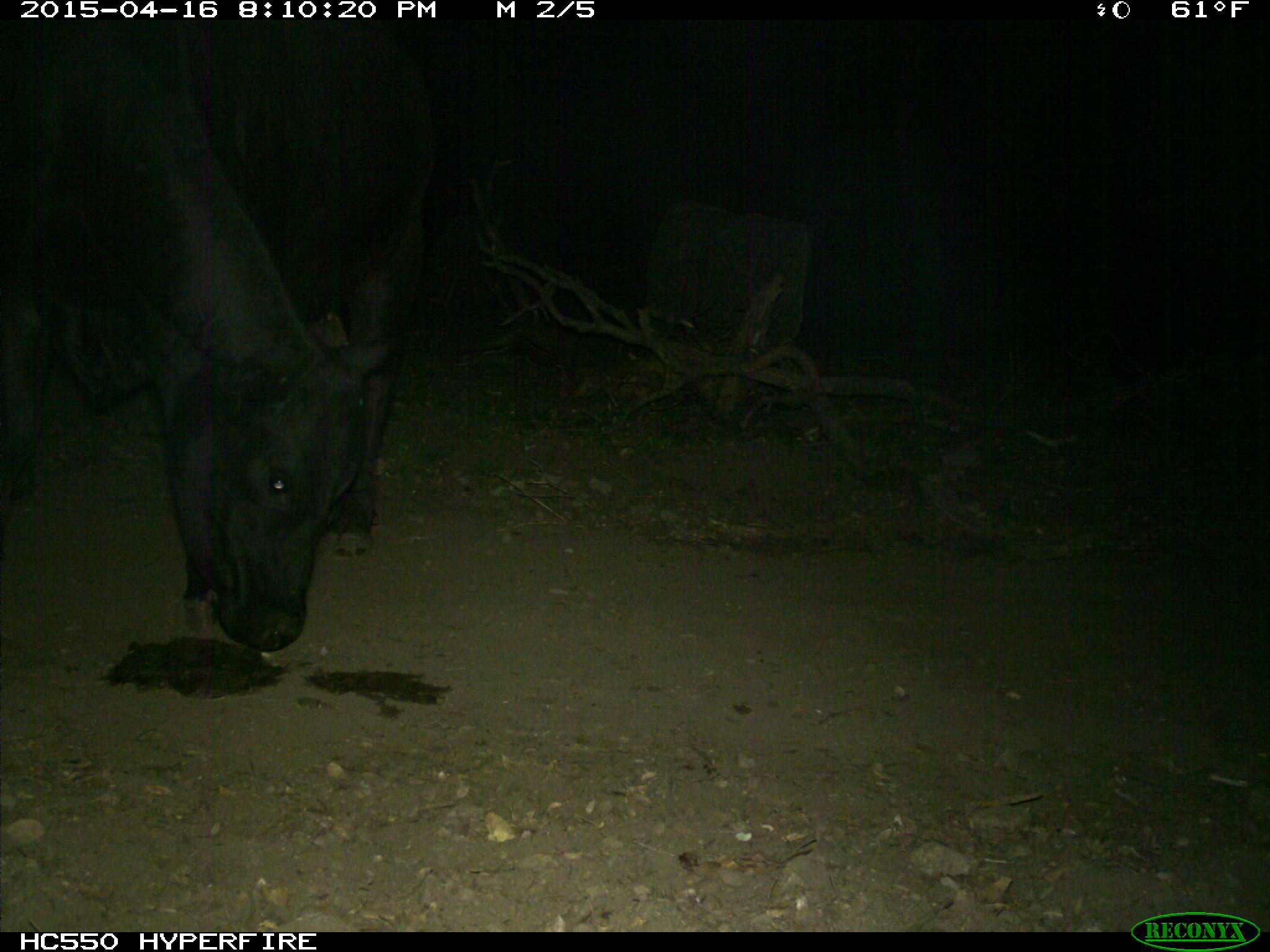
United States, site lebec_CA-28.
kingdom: Animalia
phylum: Chordata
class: Mammalia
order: Artiodactyla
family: Bovidae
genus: Bos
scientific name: Bos taurus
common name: domestic cow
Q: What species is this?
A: Bos taurus (domestic cow).